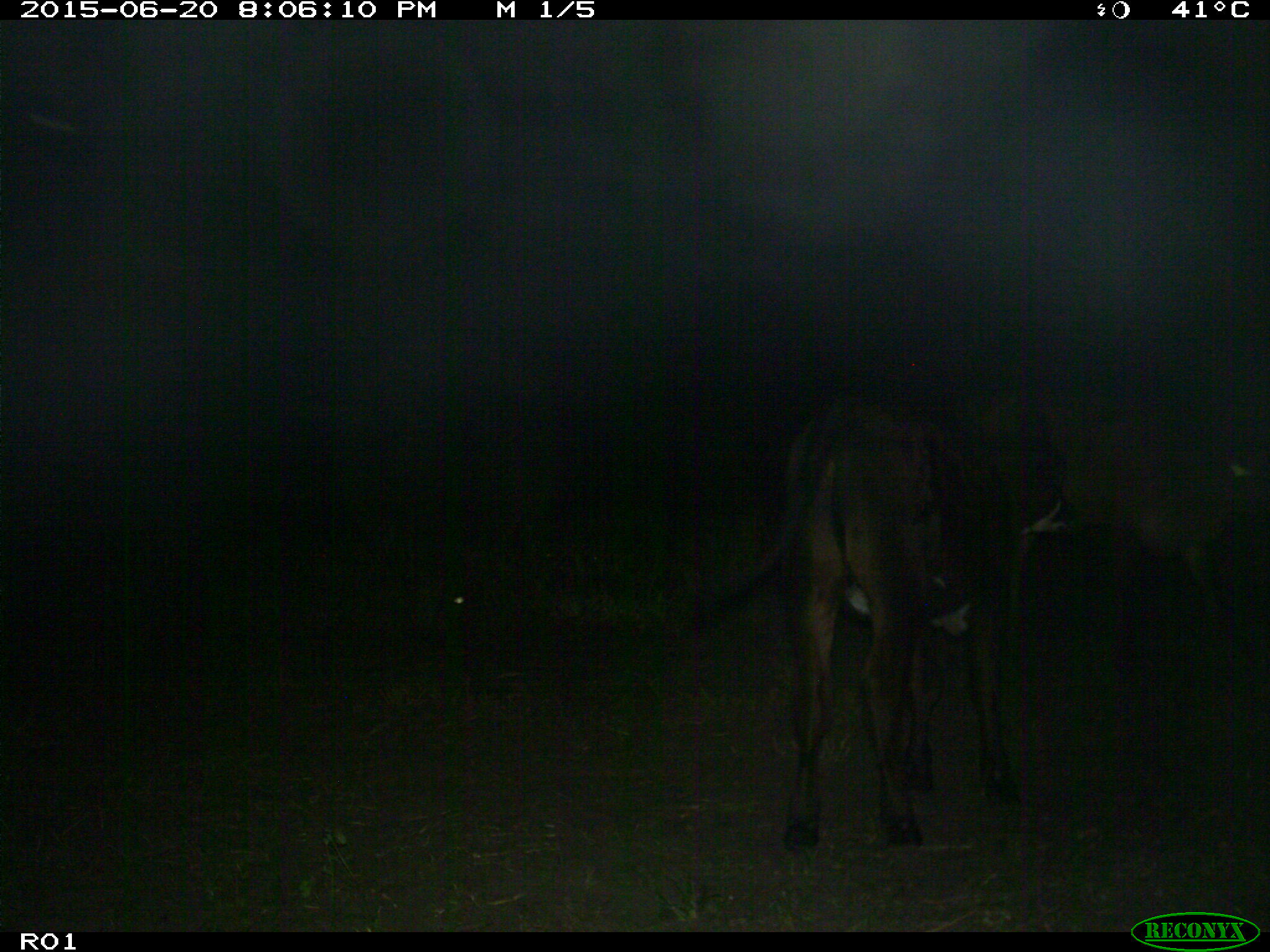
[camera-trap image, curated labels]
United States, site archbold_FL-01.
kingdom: Animalia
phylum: Chordata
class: Mammalia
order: Artiodactyla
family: Bovidae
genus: Bos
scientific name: Bos taurus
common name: domestic cow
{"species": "Bos taurus (domestic cow)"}